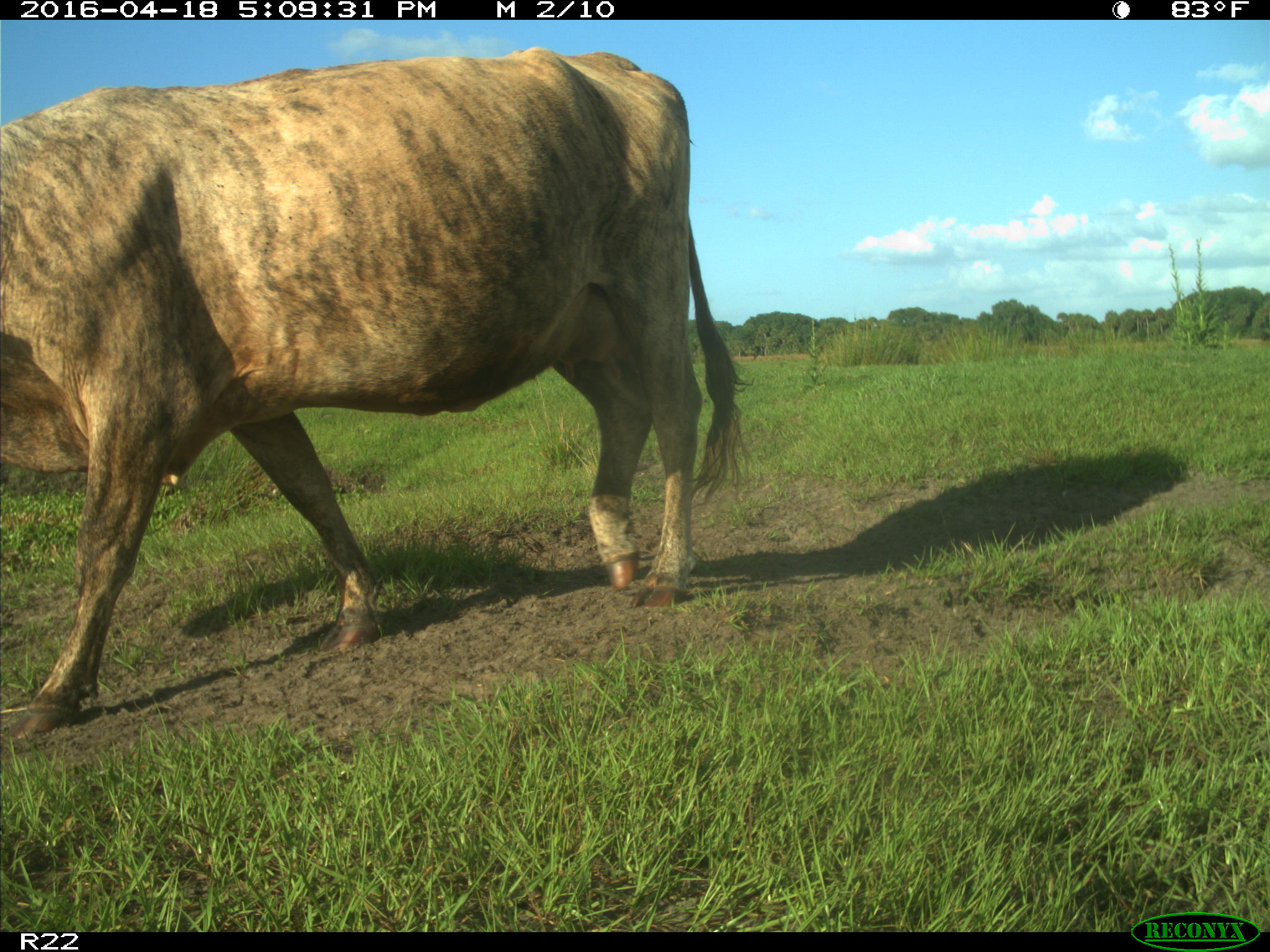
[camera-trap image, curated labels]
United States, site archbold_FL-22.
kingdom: Animalia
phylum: Chordata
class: Mammalia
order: Artiodactyla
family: Bovidae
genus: Bos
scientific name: Bos taurus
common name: domestic cow